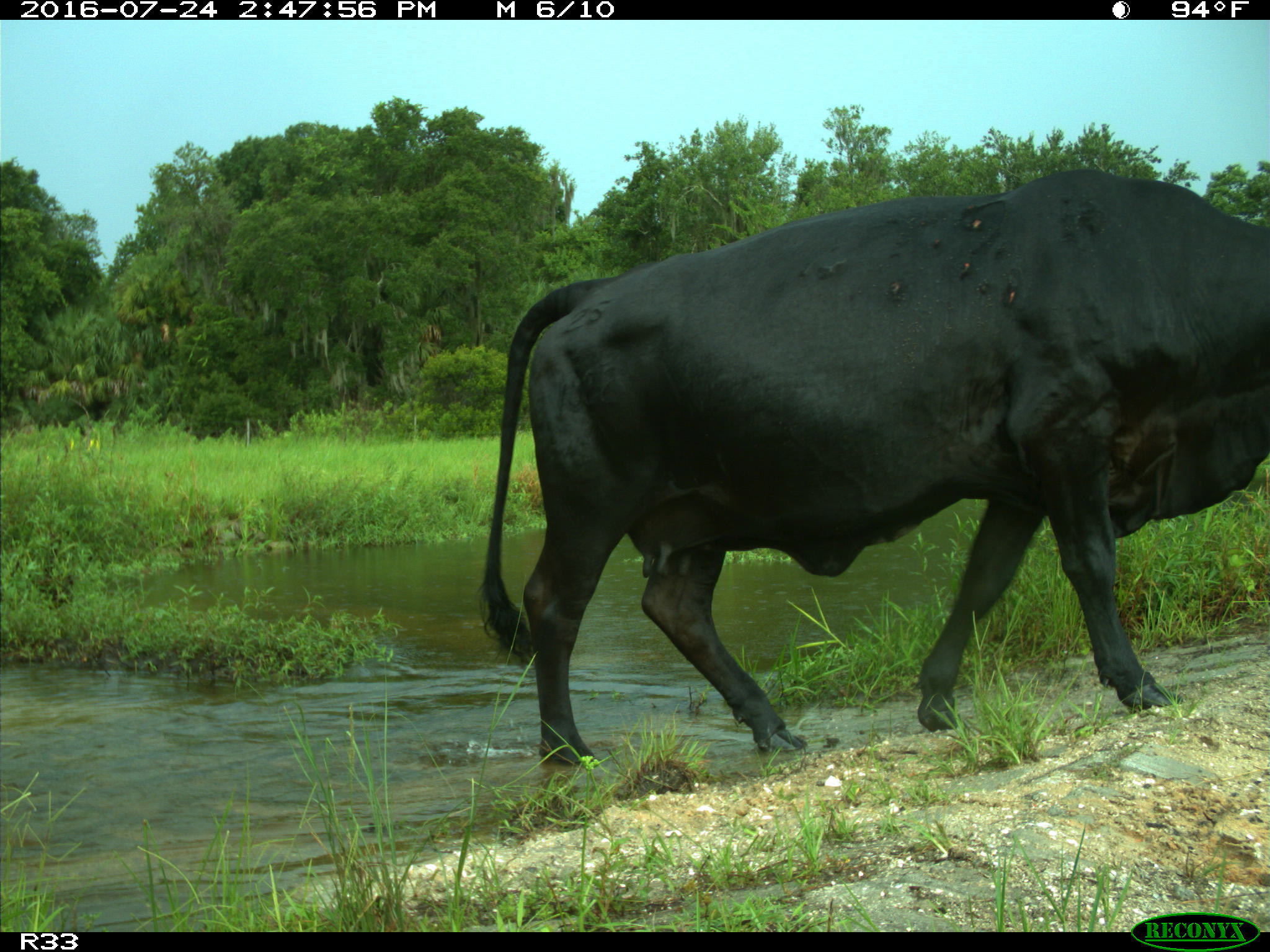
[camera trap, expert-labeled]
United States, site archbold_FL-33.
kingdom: Animalia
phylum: Chordata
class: Mammalia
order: Artiodactyla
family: Bovidae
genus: Bos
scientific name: Bos taurus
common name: domestic cow